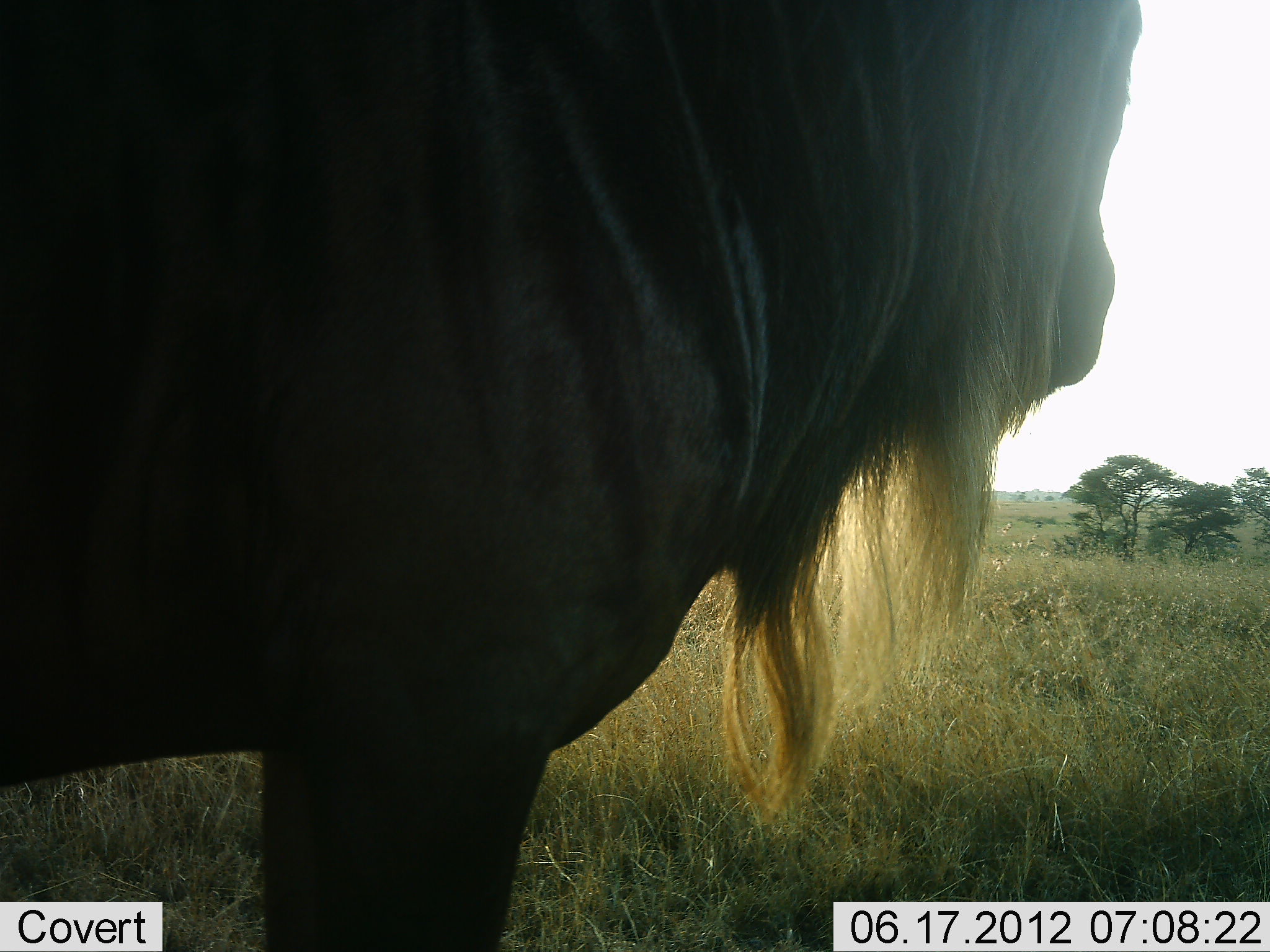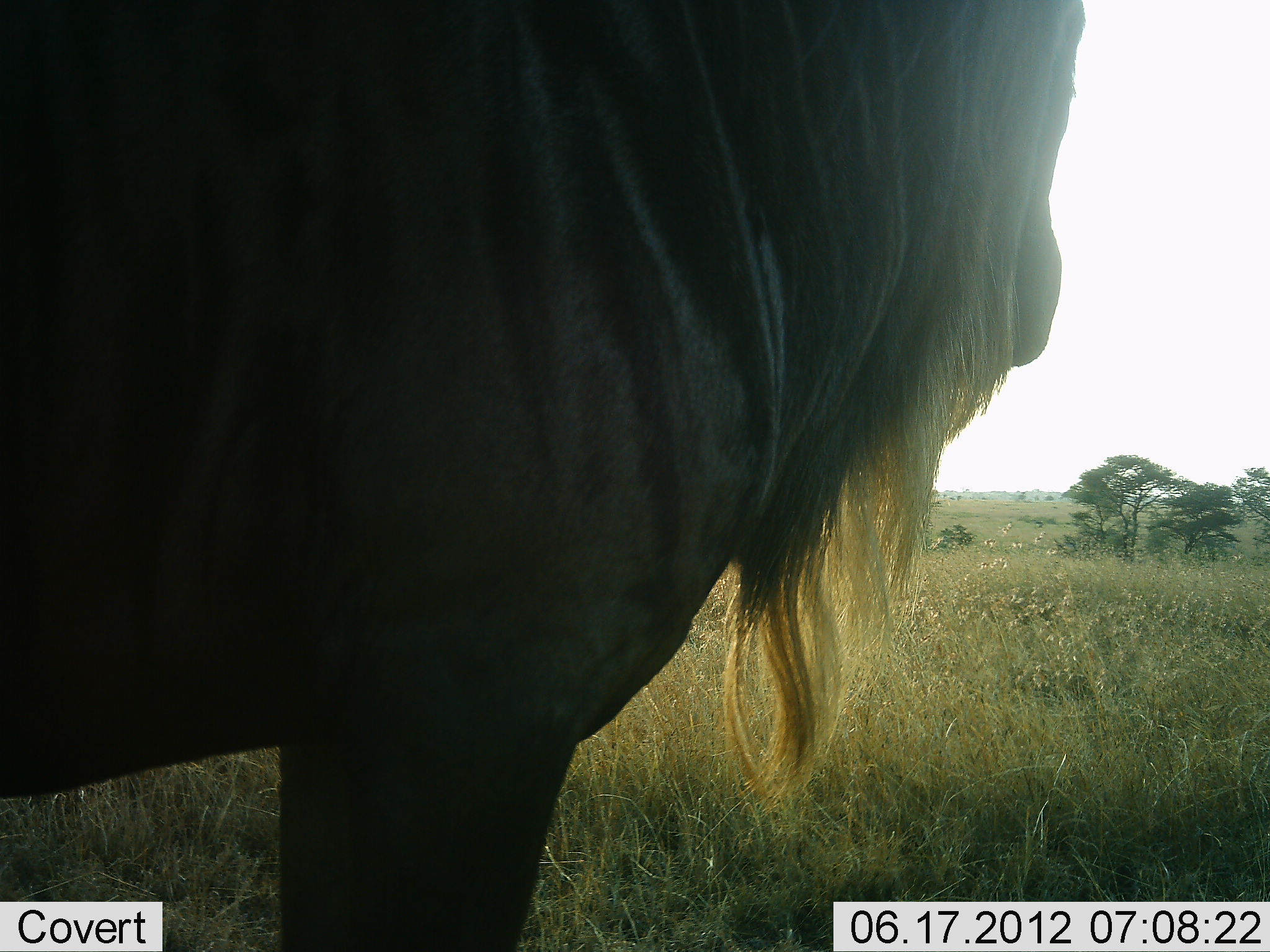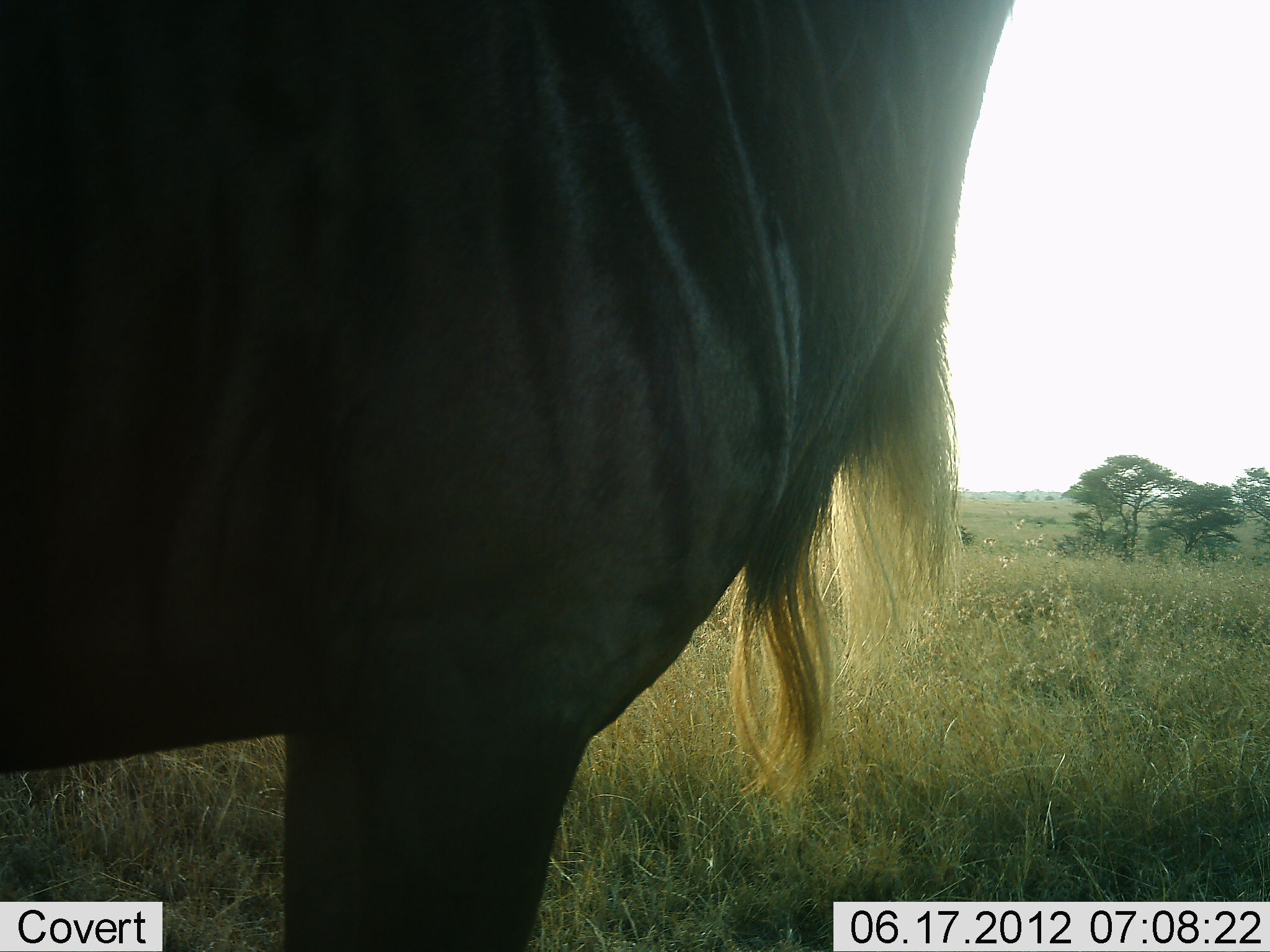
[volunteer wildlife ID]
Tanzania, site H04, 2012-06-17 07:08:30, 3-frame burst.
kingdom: Animalia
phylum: Chordata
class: Mammalia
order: Artiodactyla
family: Bovidae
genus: Connochaetes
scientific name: Connochaetes taurinus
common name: blue wildebeest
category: wildebeest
Wildebeest (blue wildebeest) (Connochaetes taurinus), count 1. Behavior (volunteer vote fractions): standing 100%, resting 0%, moving 0%, interacting 0%. Young present (vote fraction): 0%. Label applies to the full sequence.